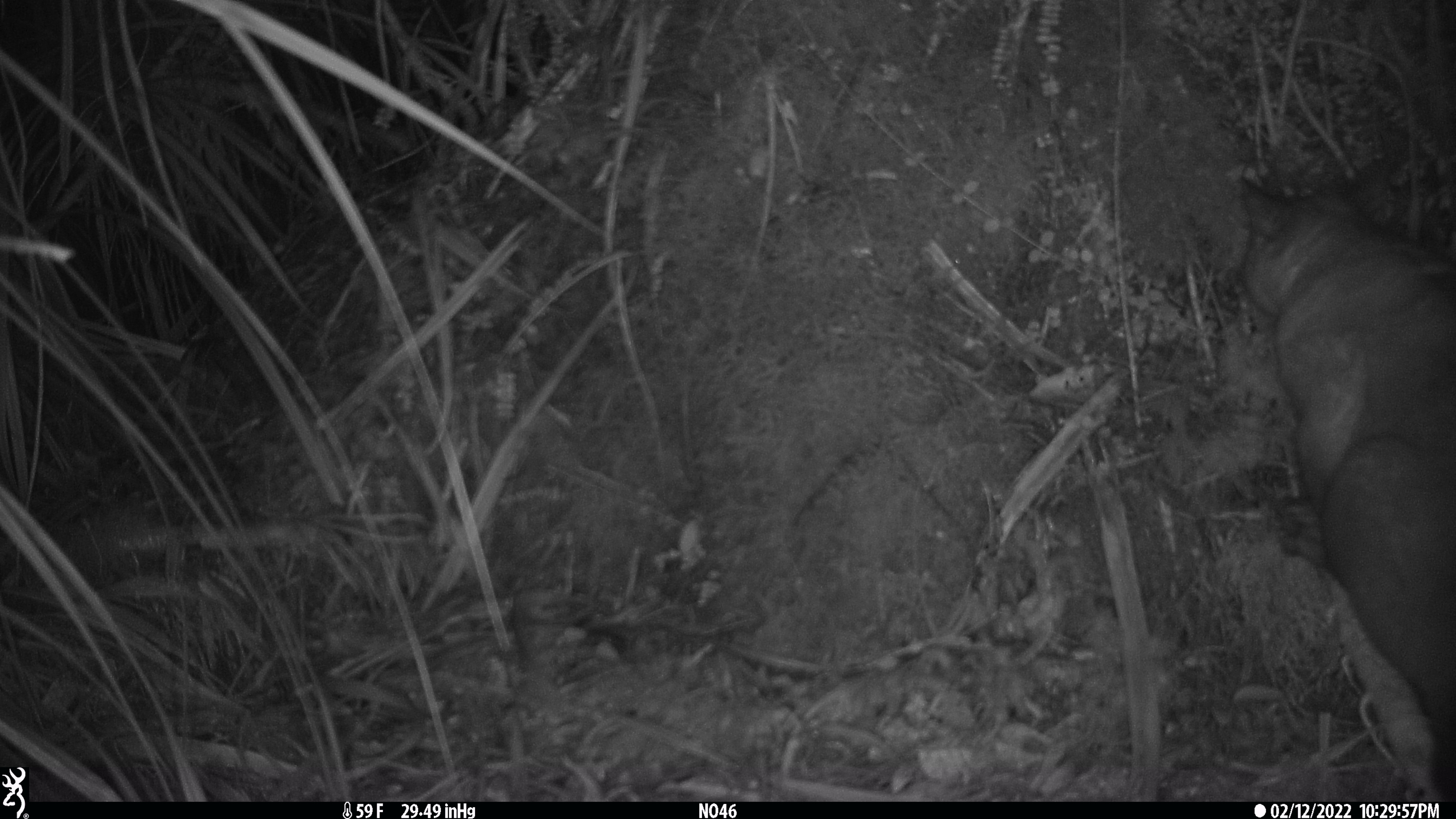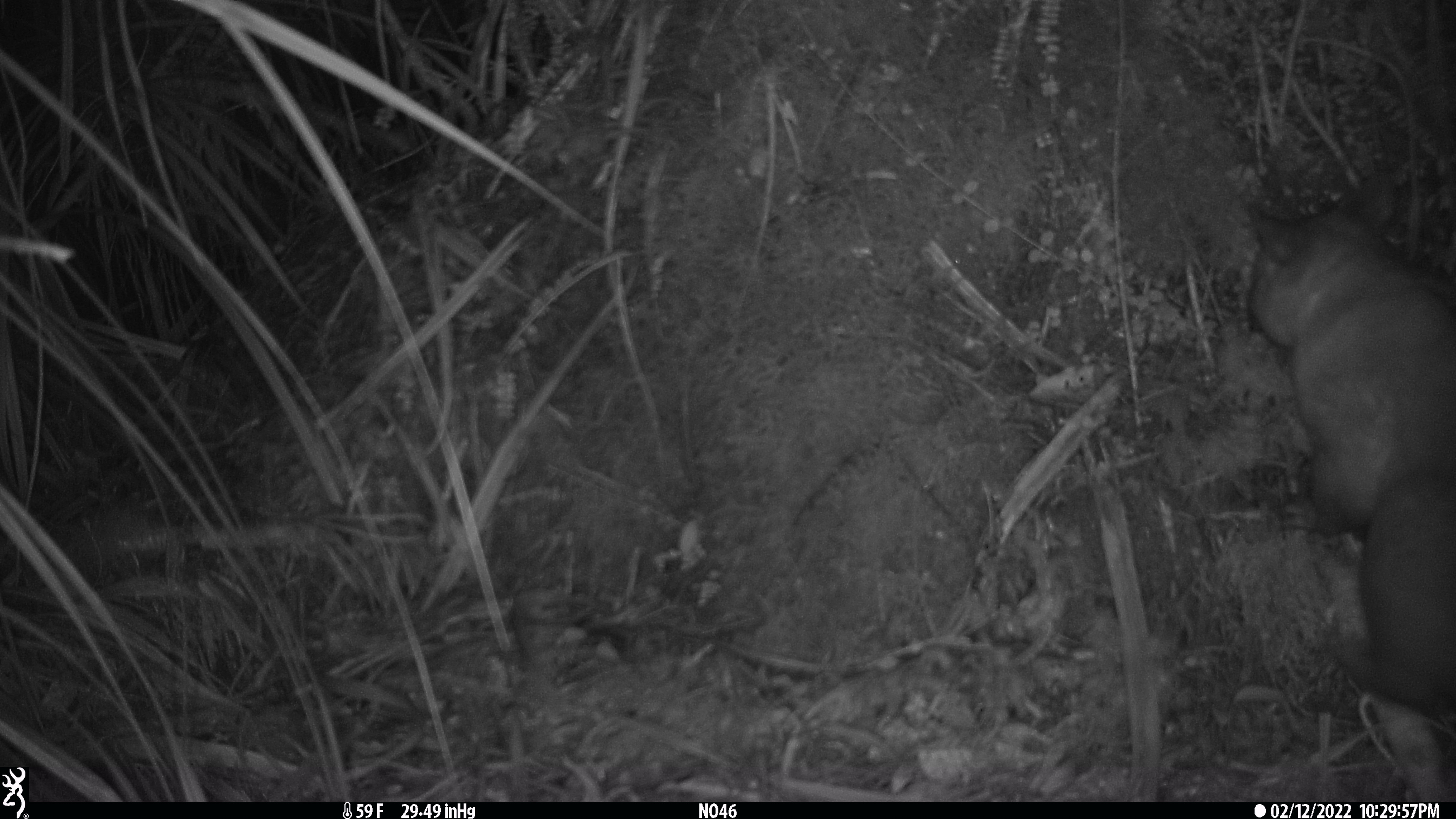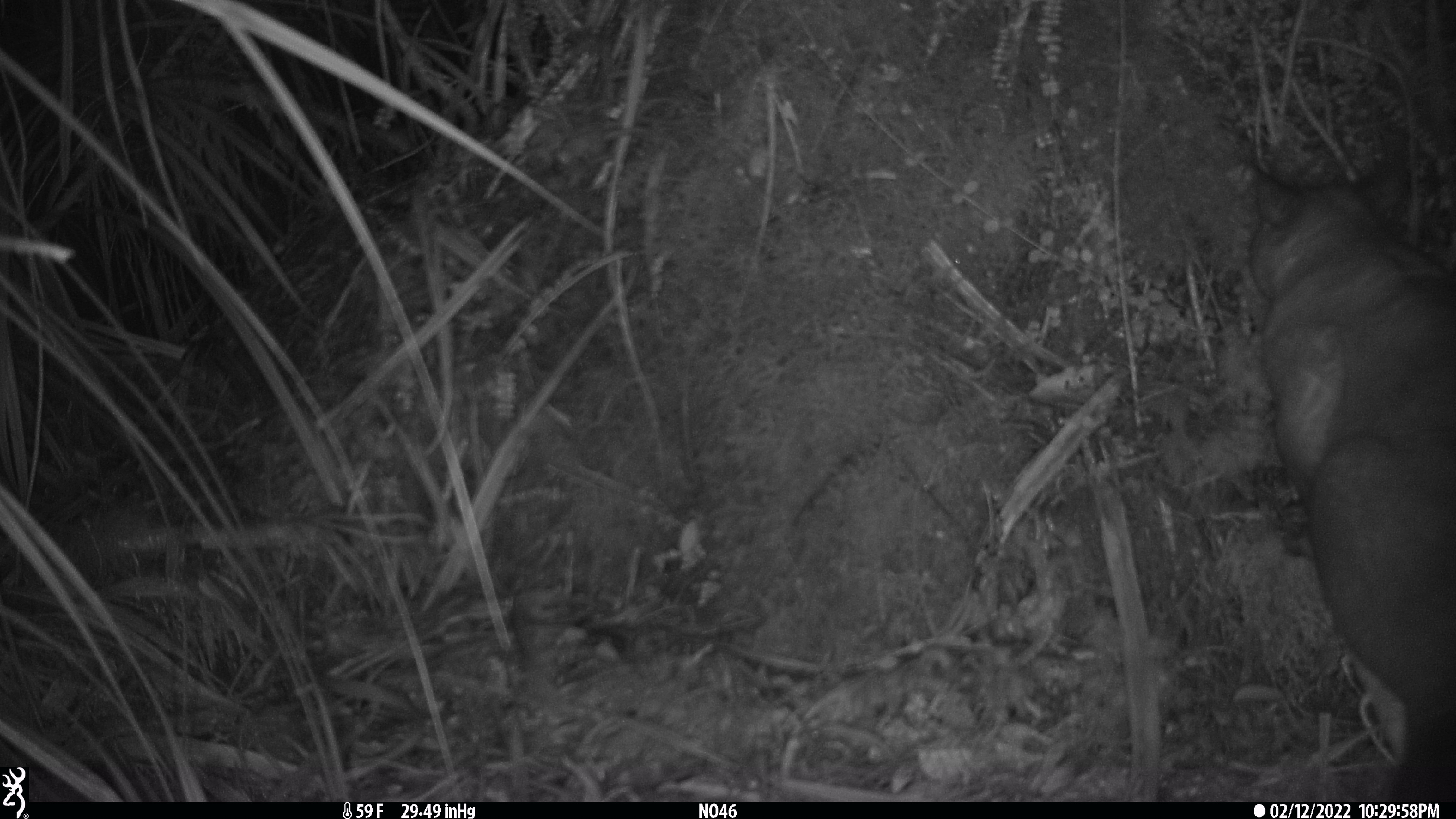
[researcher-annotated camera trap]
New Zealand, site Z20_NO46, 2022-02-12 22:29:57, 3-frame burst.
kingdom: Animalia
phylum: Chordata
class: Mammalia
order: Diprotodontia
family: Phalangeridae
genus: Trichosurus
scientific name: Trichosurus vulpecula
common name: common brushtail possum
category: possum